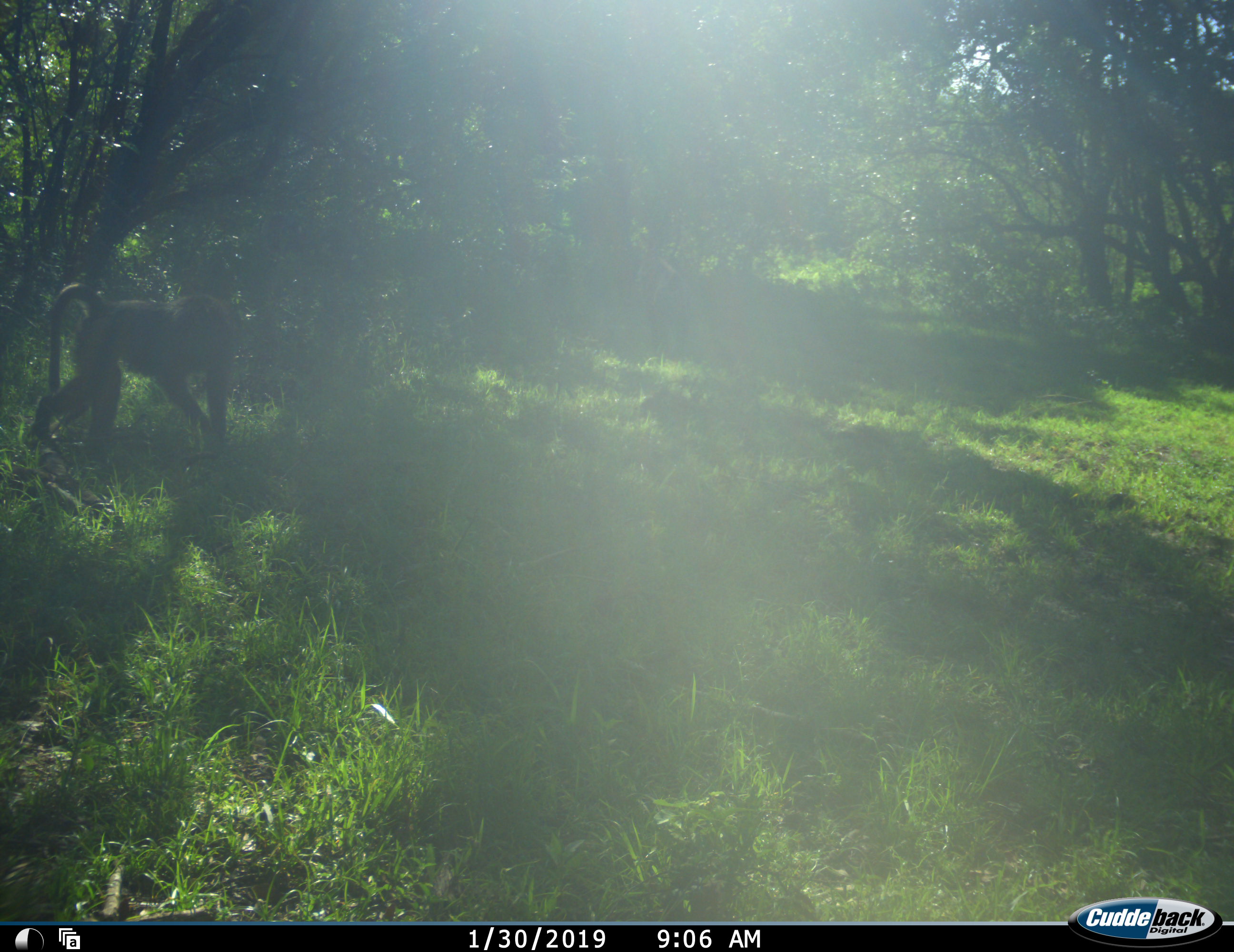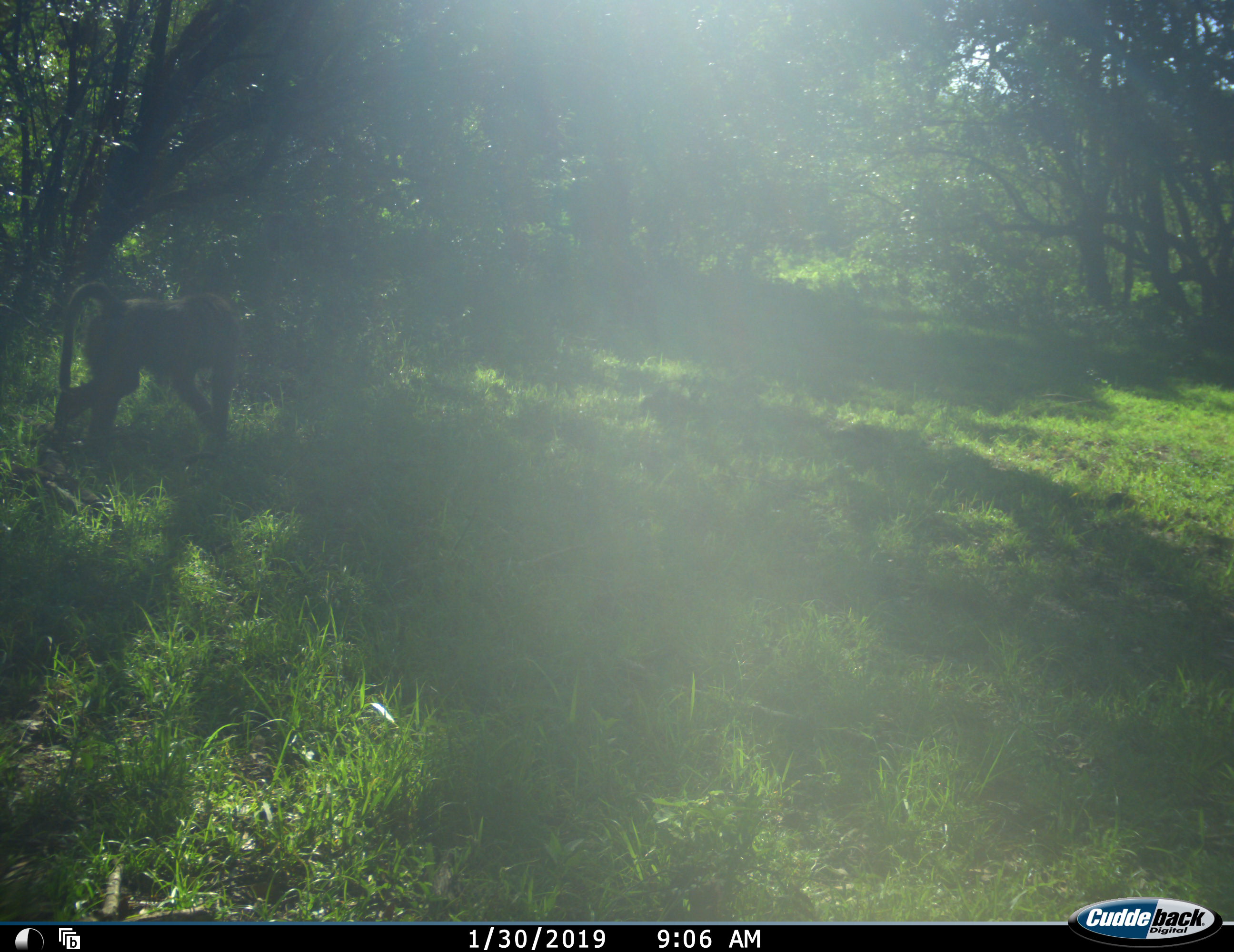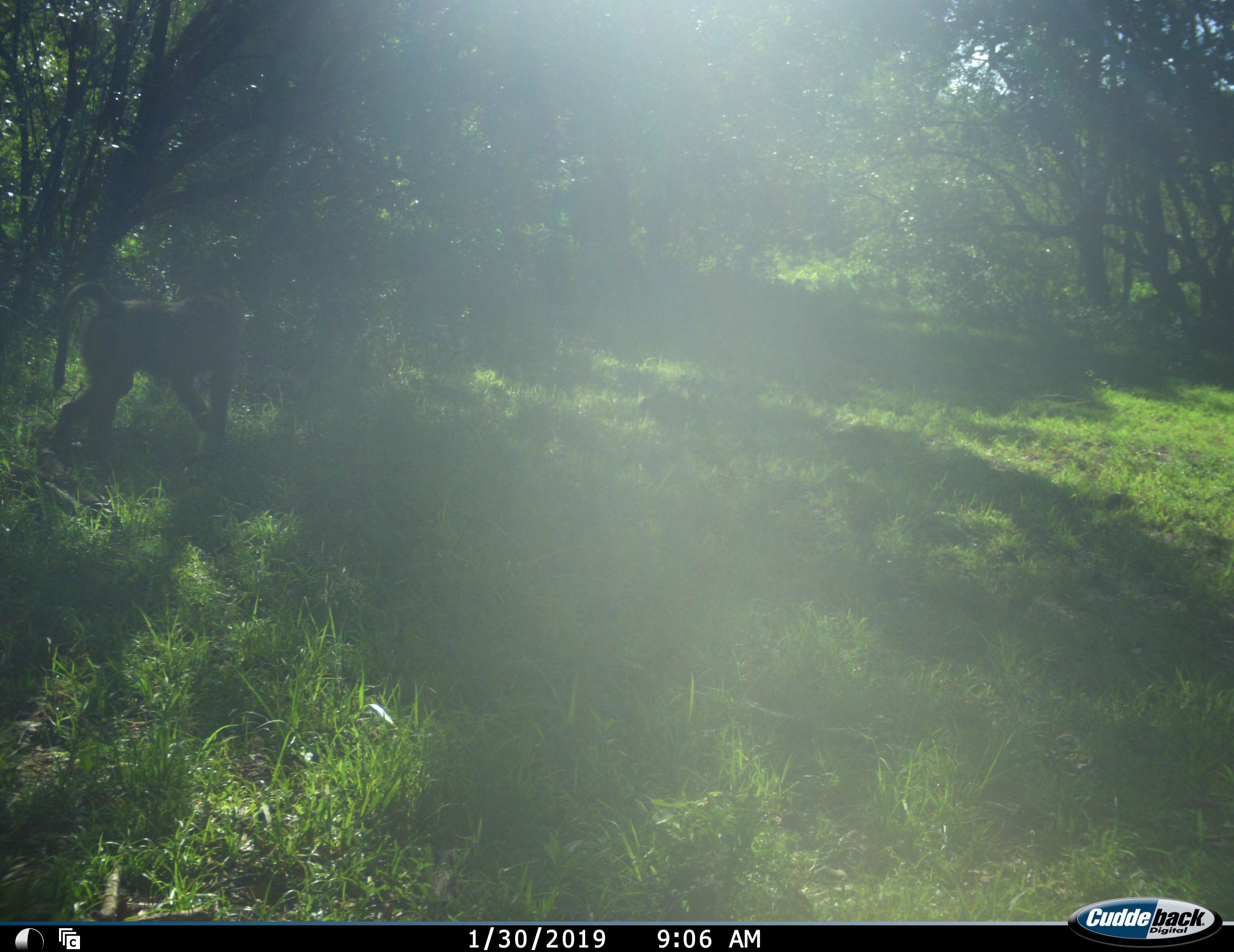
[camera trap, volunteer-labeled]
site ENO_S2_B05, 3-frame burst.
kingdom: Animalia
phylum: Chordata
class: Mammalia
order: Primates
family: Cercopithecidae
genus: Papio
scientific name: Papio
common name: baboon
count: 1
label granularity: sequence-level